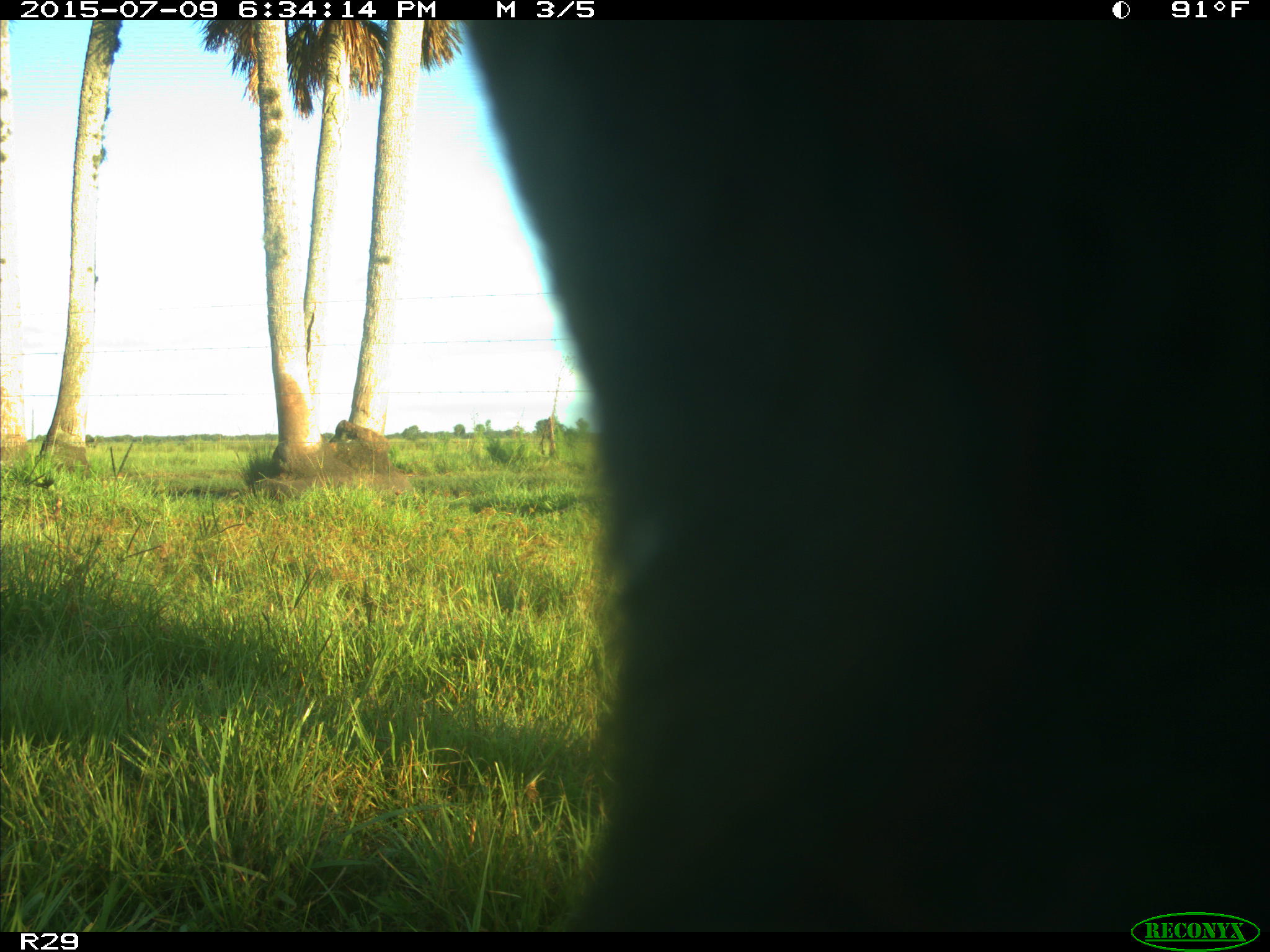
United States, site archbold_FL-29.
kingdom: Animalia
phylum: Chordata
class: Mammalia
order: Artiodactyla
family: Bovidae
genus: Bos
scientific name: Bos taurus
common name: domestic cow